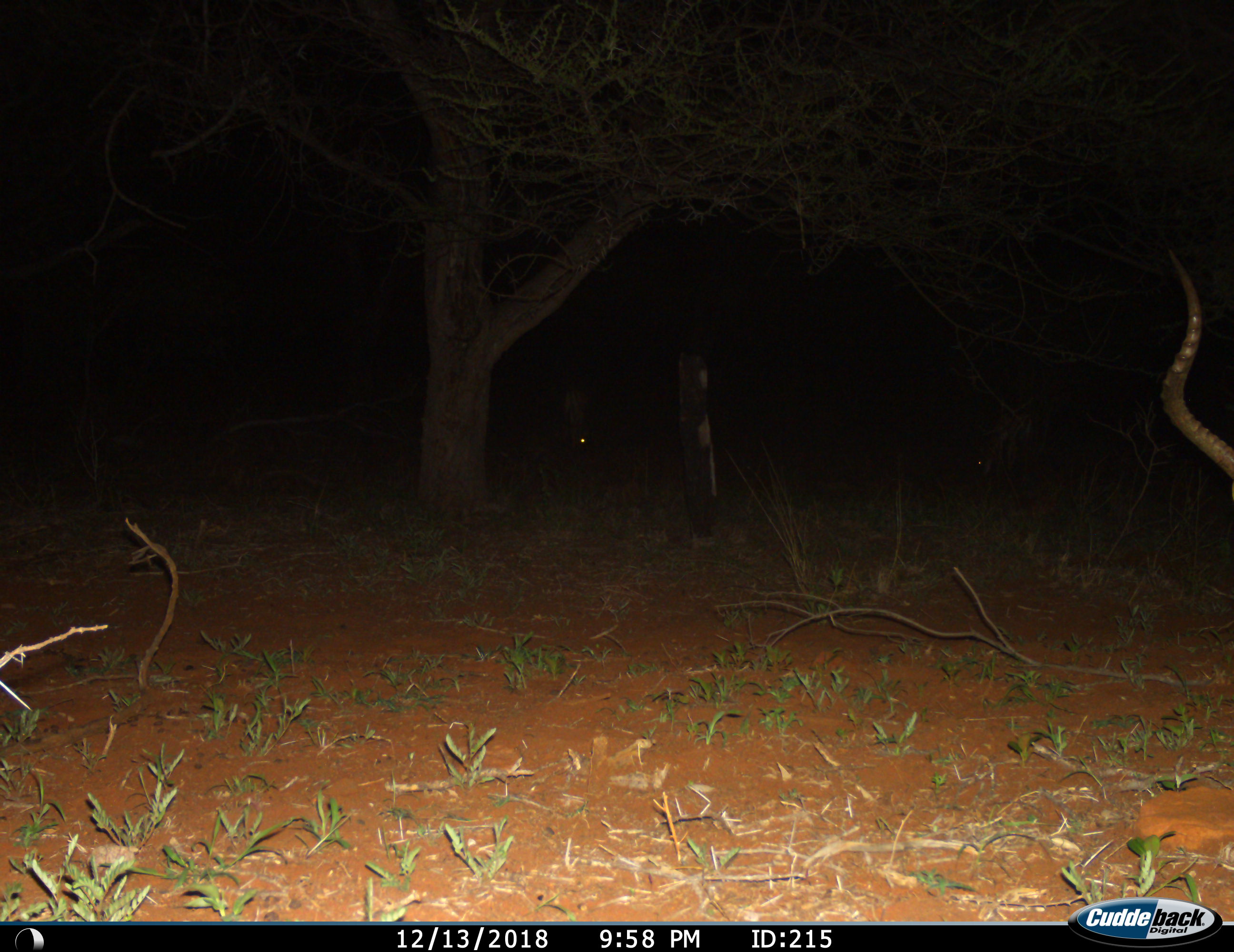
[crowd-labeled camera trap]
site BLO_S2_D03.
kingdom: Animalia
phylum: Chordata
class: Mammalia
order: Artiodactyla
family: Bovidae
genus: Aepyceros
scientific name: Aepyceros melampus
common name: impala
Impala (Aepyceros melampus), count 1. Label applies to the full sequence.